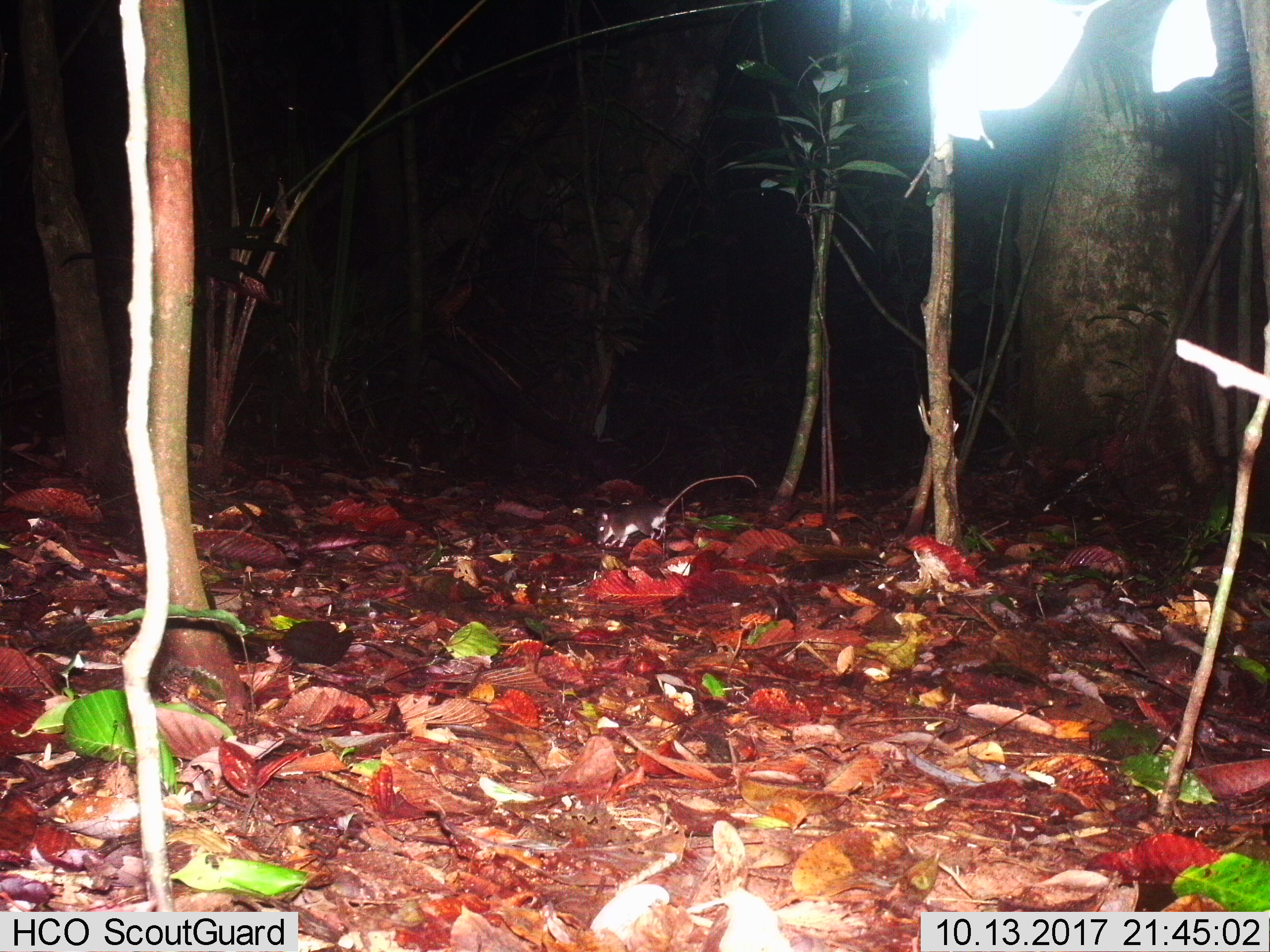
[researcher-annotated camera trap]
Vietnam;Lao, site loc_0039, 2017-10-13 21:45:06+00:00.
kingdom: Animalia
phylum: Chordata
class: Mammalia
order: Rodentia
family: Muridae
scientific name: Muridae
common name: old-world mice and rats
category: unidentified murid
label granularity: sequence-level